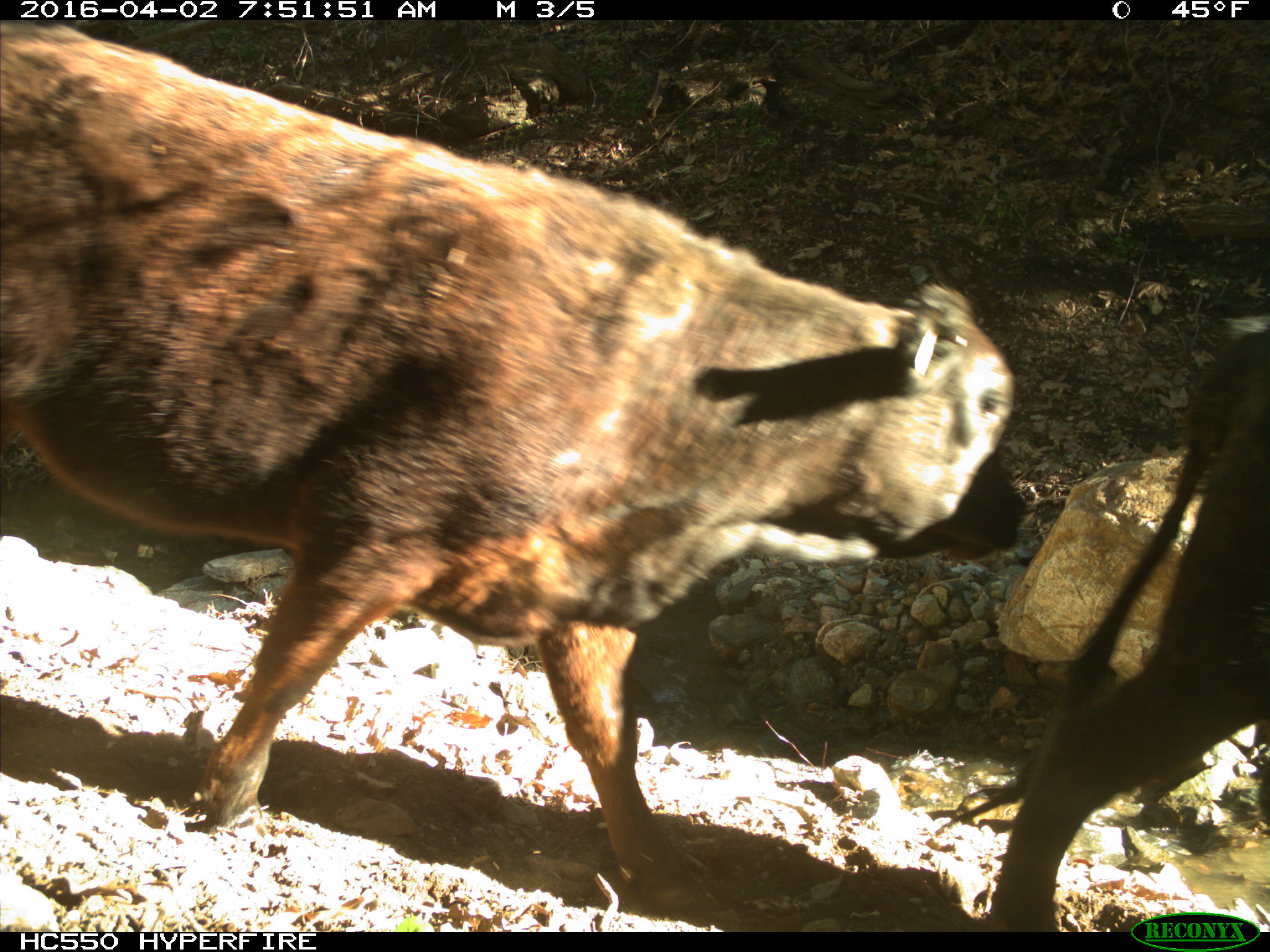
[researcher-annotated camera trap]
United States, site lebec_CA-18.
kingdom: Animalia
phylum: Chordata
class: Mammalia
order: Artiodactyla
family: Bovidae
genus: Bos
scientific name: Bos taurus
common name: domestic cow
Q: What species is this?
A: Bos taurus (domestic cow).